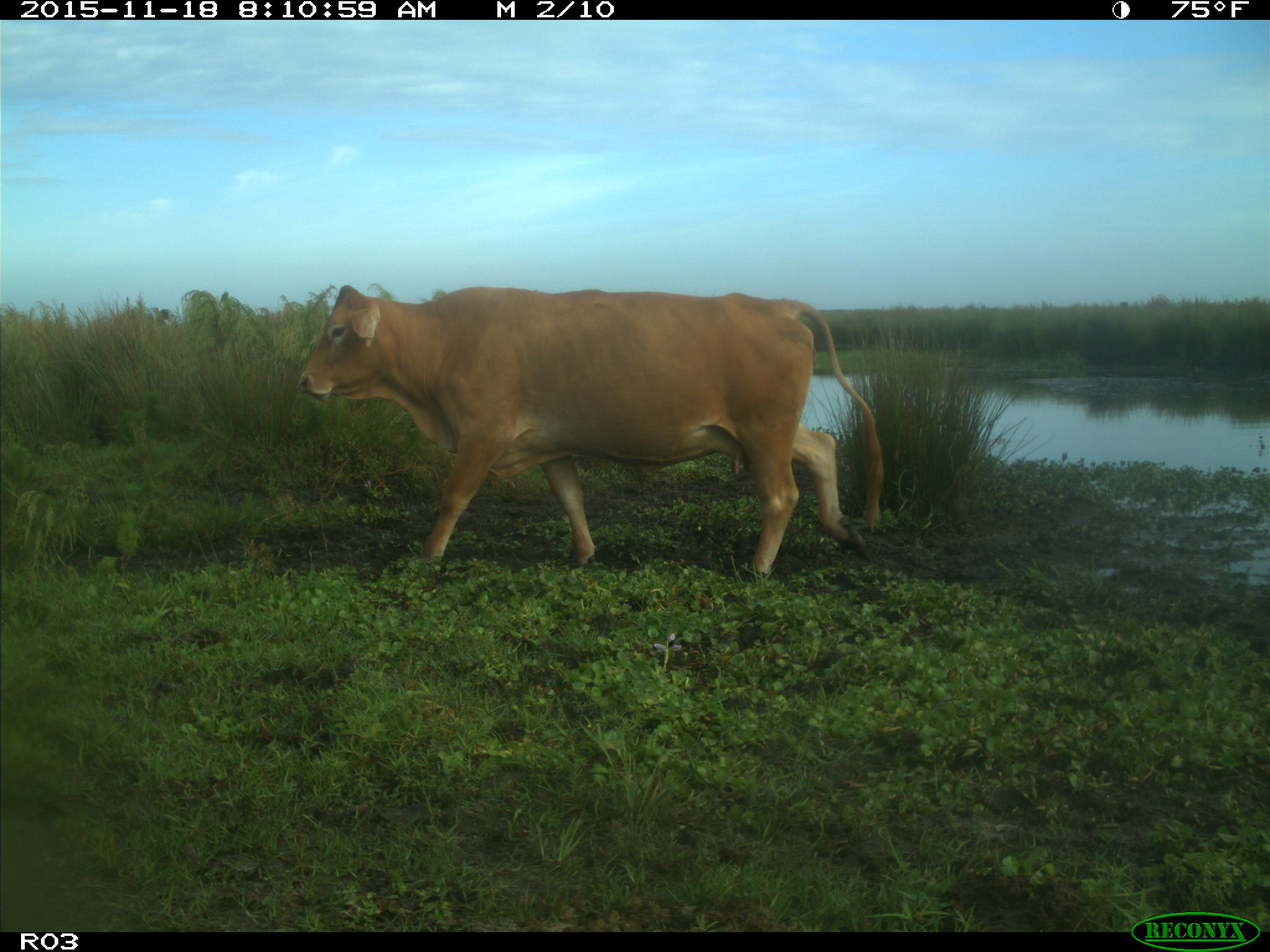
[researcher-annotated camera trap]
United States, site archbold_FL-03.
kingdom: Animalia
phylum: Chordata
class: Mammalia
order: Artiodactyla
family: Bovidae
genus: Bos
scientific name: Bos taurus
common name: domestic cow